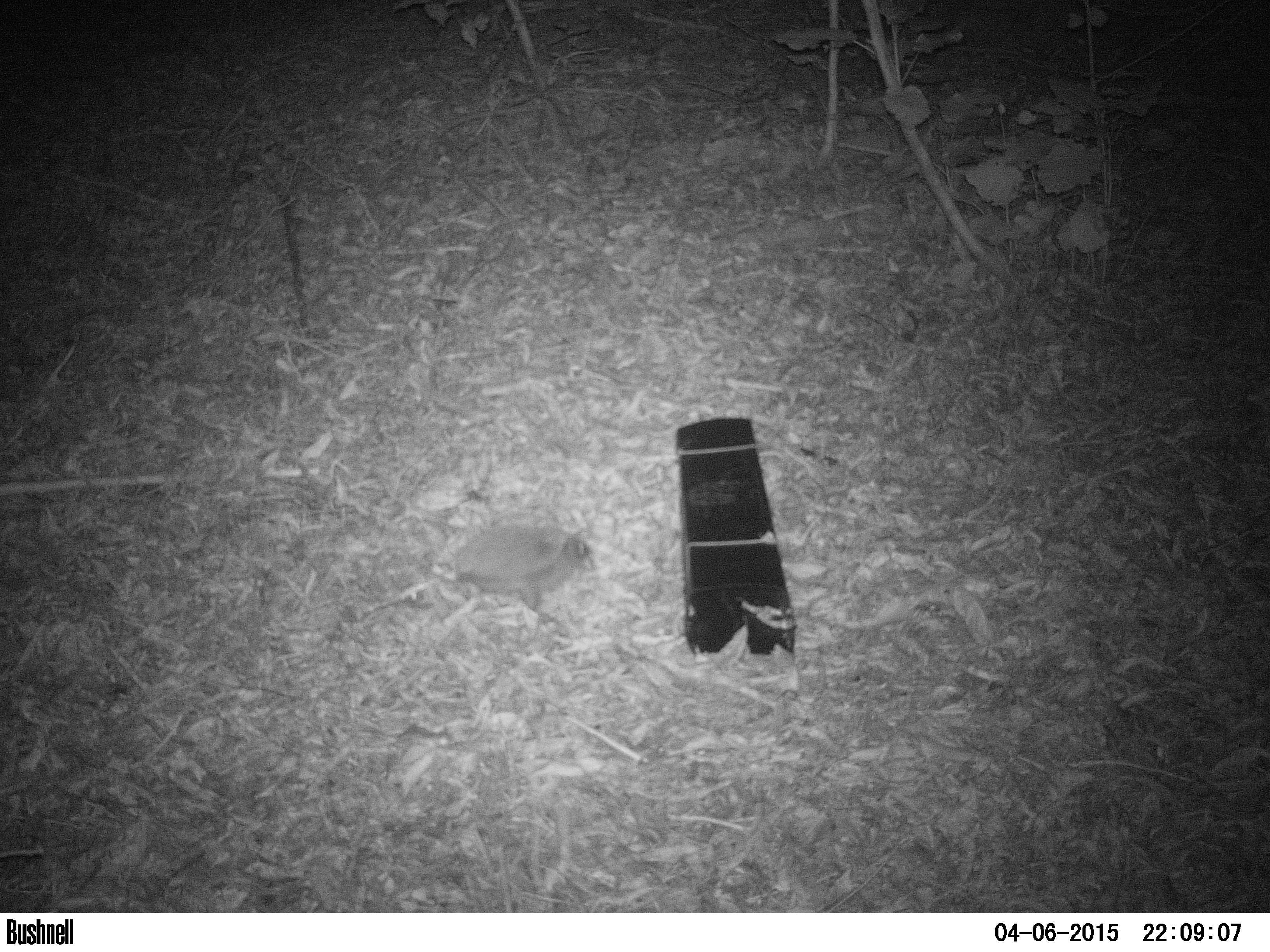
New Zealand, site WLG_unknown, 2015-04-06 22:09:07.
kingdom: Animalia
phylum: Chordata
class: Mammalia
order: Eulipotyphla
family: Erinaceidae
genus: Erinaceus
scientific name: Erinaceus europaeus europaeus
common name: european hedgehog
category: hedgehog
Hedgehog (european hedgehog) (Erinaceus europaeus europaeus).